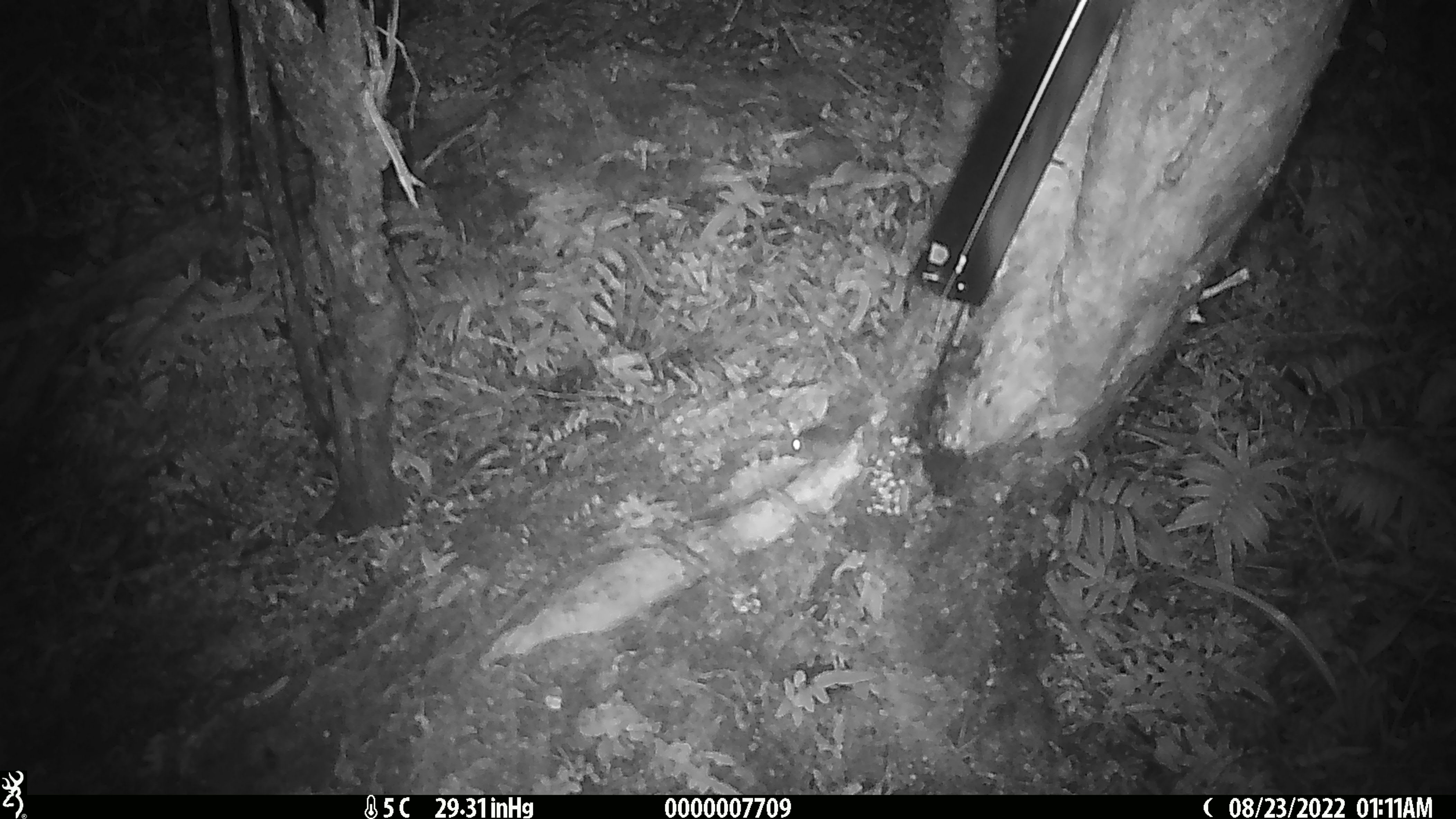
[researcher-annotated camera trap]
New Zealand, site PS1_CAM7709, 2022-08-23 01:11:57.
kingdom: Animalia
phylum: Chordata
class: Mammalia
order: Rodentia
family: Muridae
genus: Mus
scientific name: Mus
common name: mouse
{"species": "mouse (Mus)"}